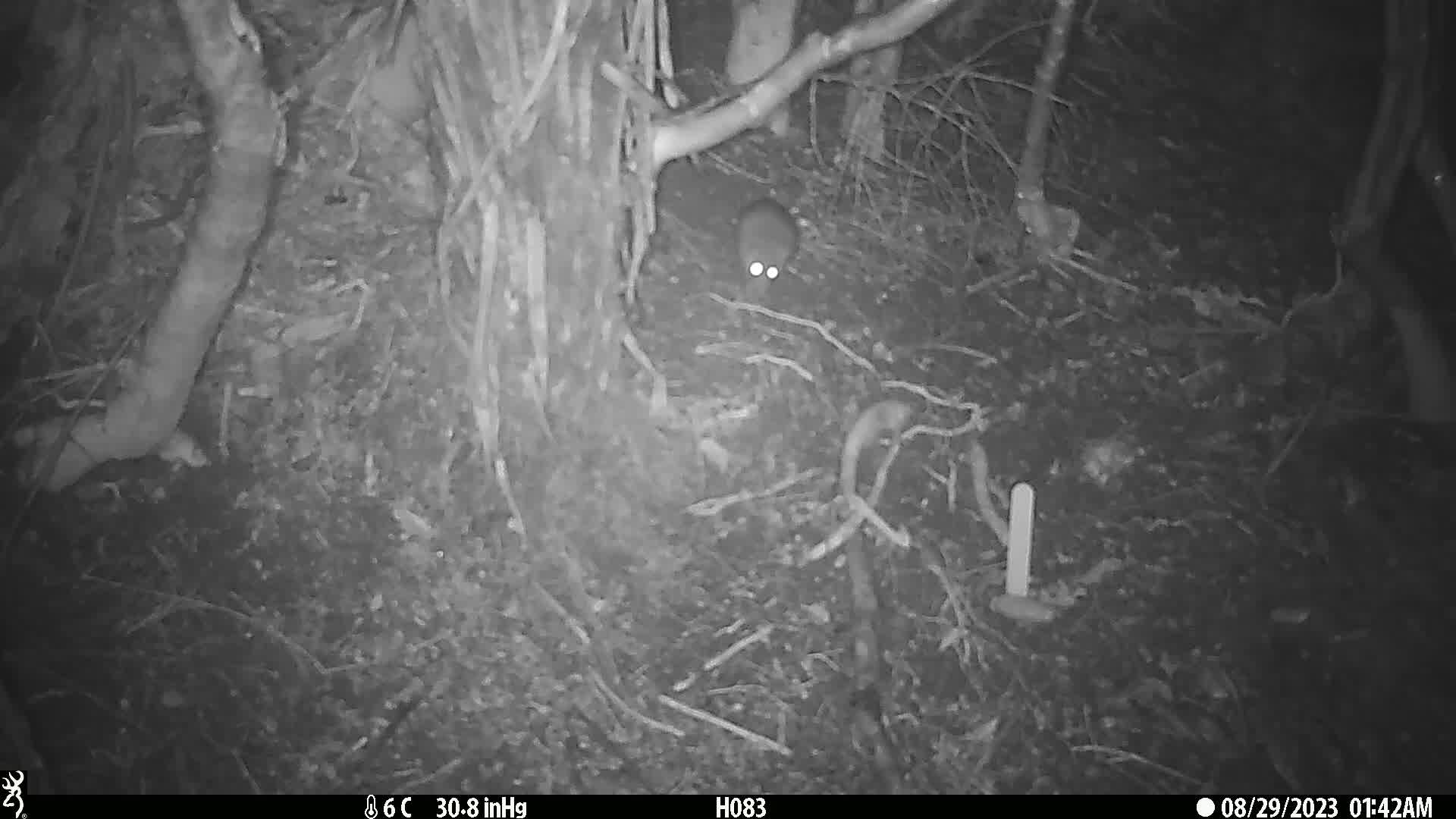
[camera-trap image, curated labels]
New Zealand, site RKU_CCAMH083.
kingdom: Animalia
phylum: Chordata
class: Mammalia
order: Rodentia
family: Muridae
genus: Rattus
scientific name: Rattus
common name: rat